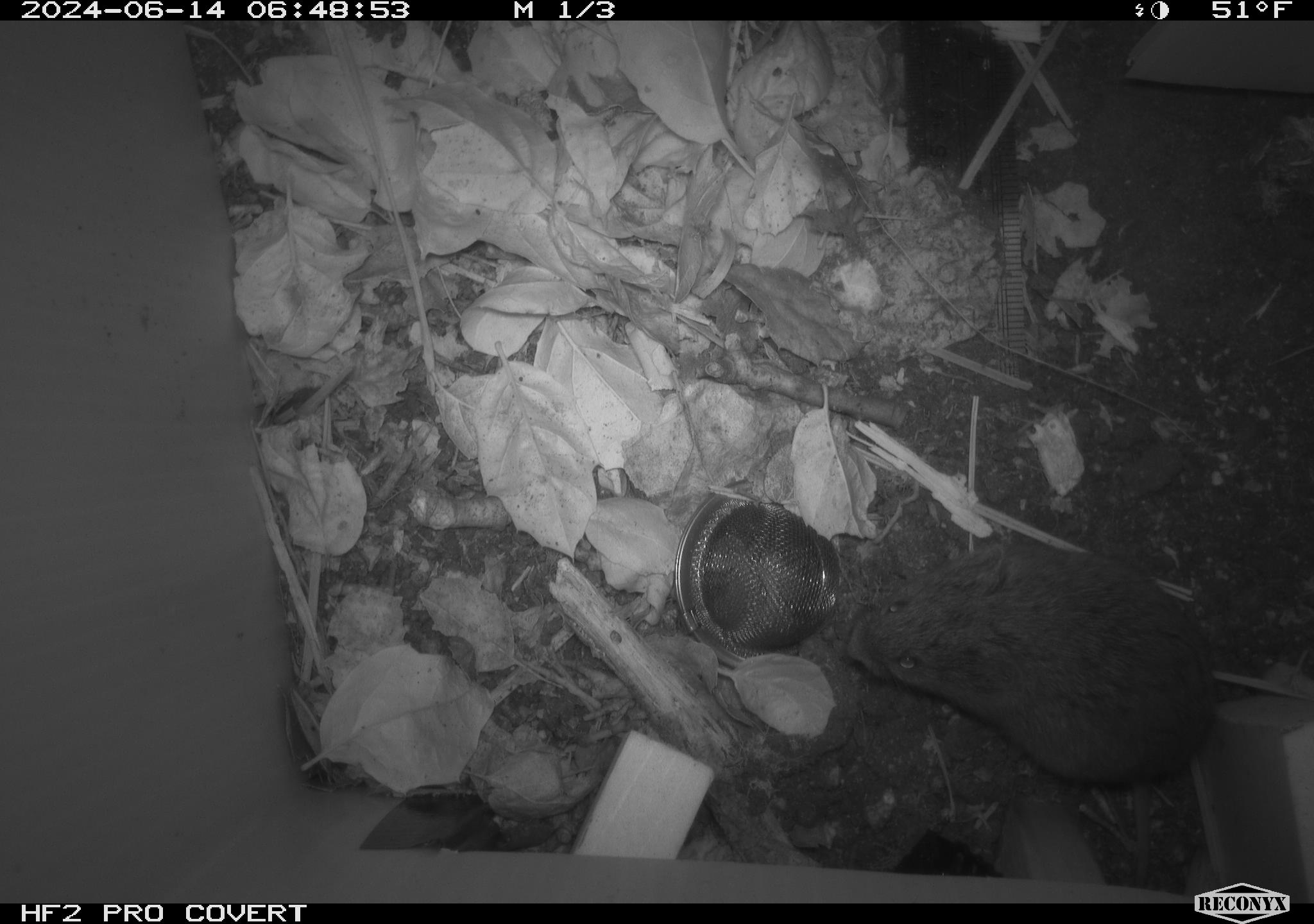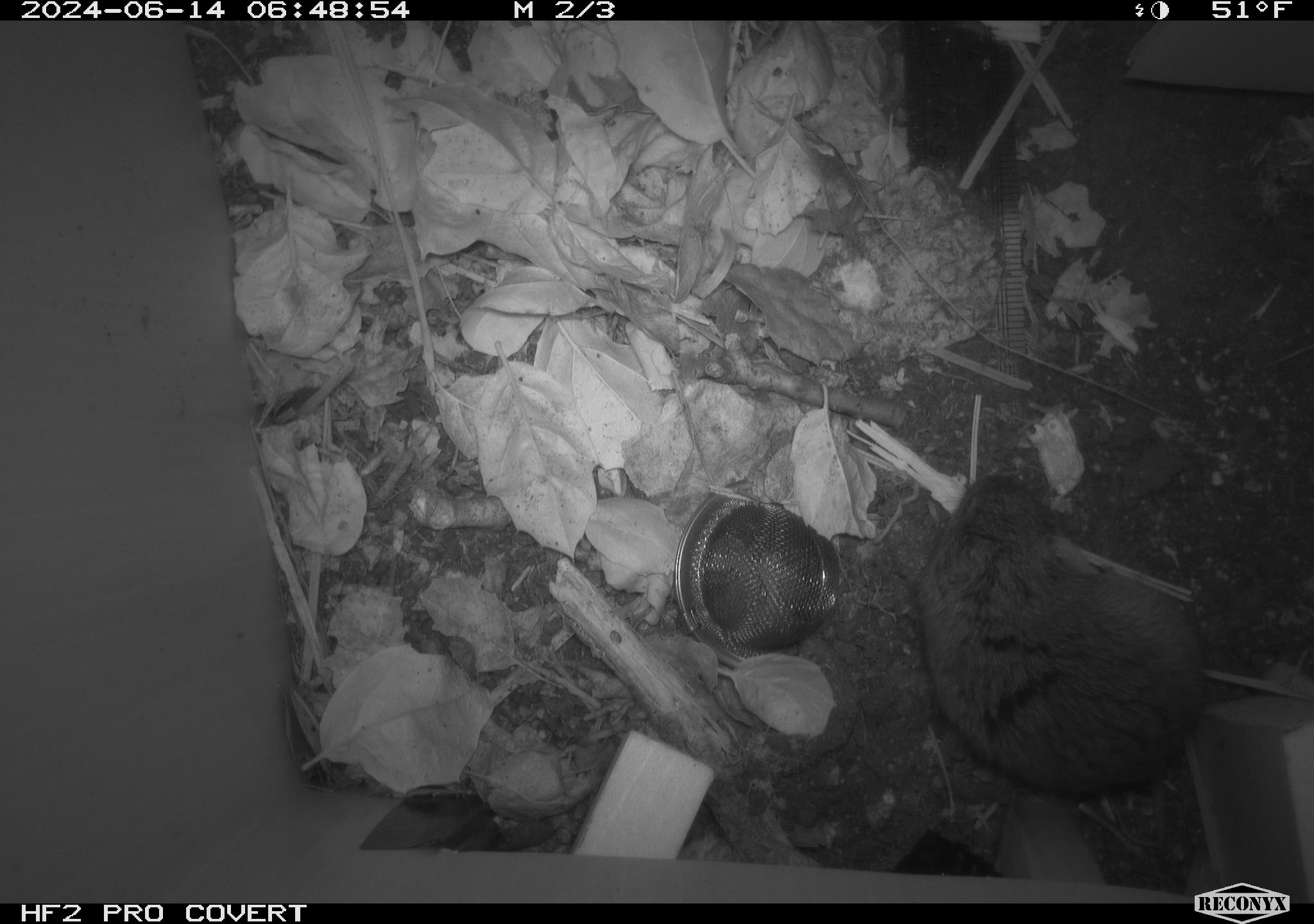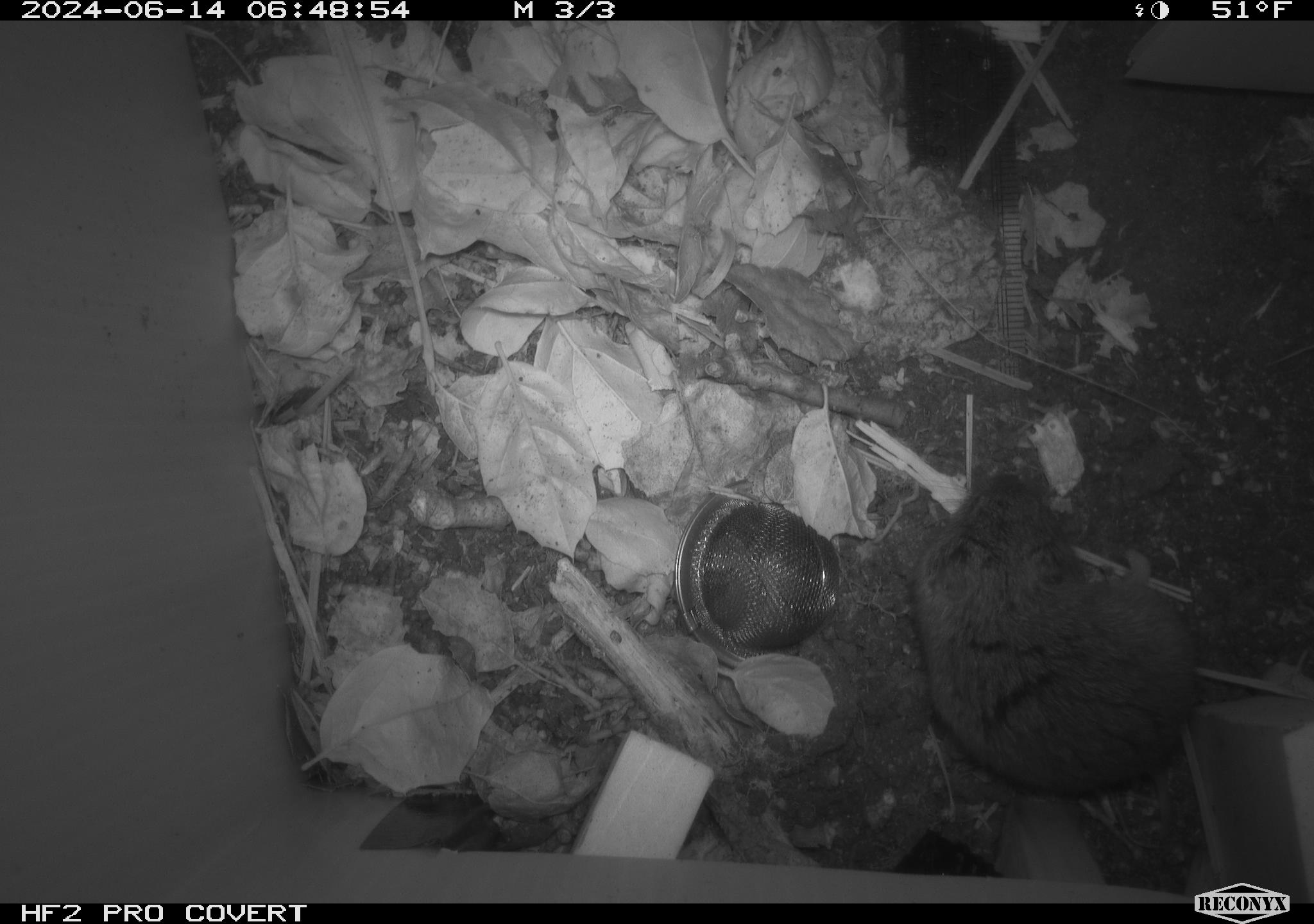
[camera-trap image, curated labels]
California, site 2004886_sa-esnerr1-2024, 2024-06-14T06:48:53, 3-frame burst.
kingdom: Animalia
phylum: Chordata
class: Mammalia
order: Rodentia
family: Cricetidae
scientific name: Cricetidae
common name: hamsters, voles, lemmings, and allies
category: cricetidae family